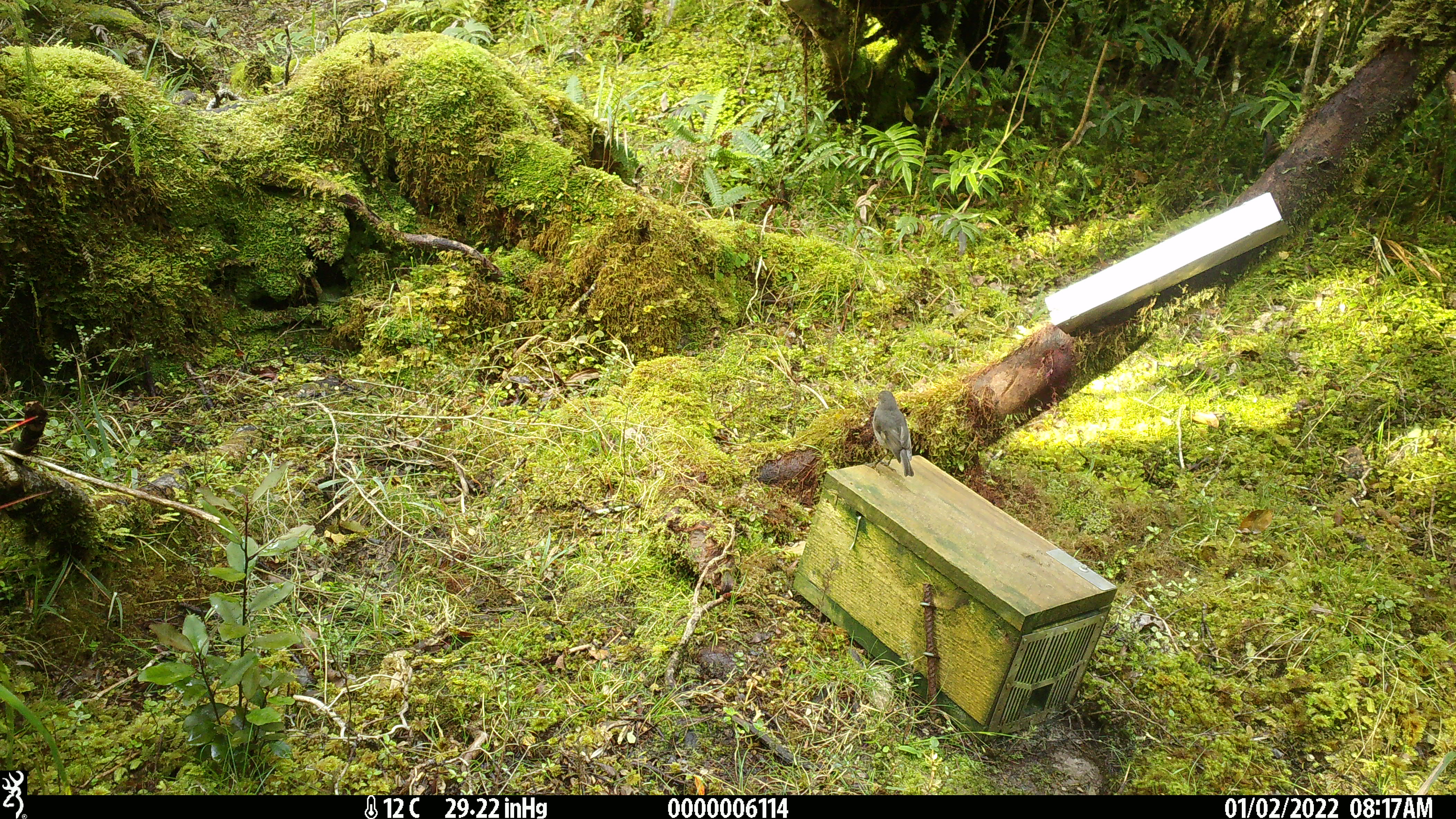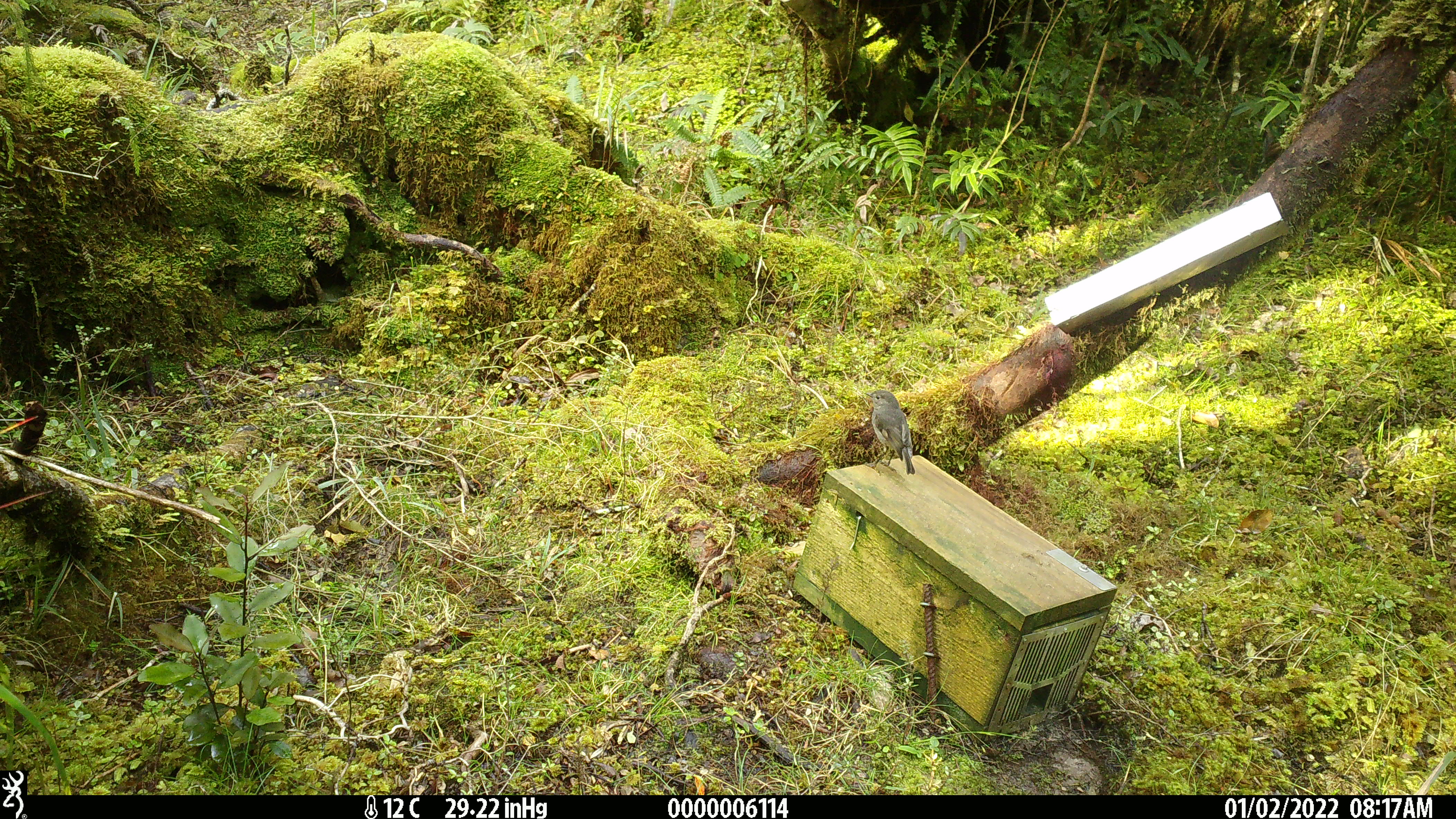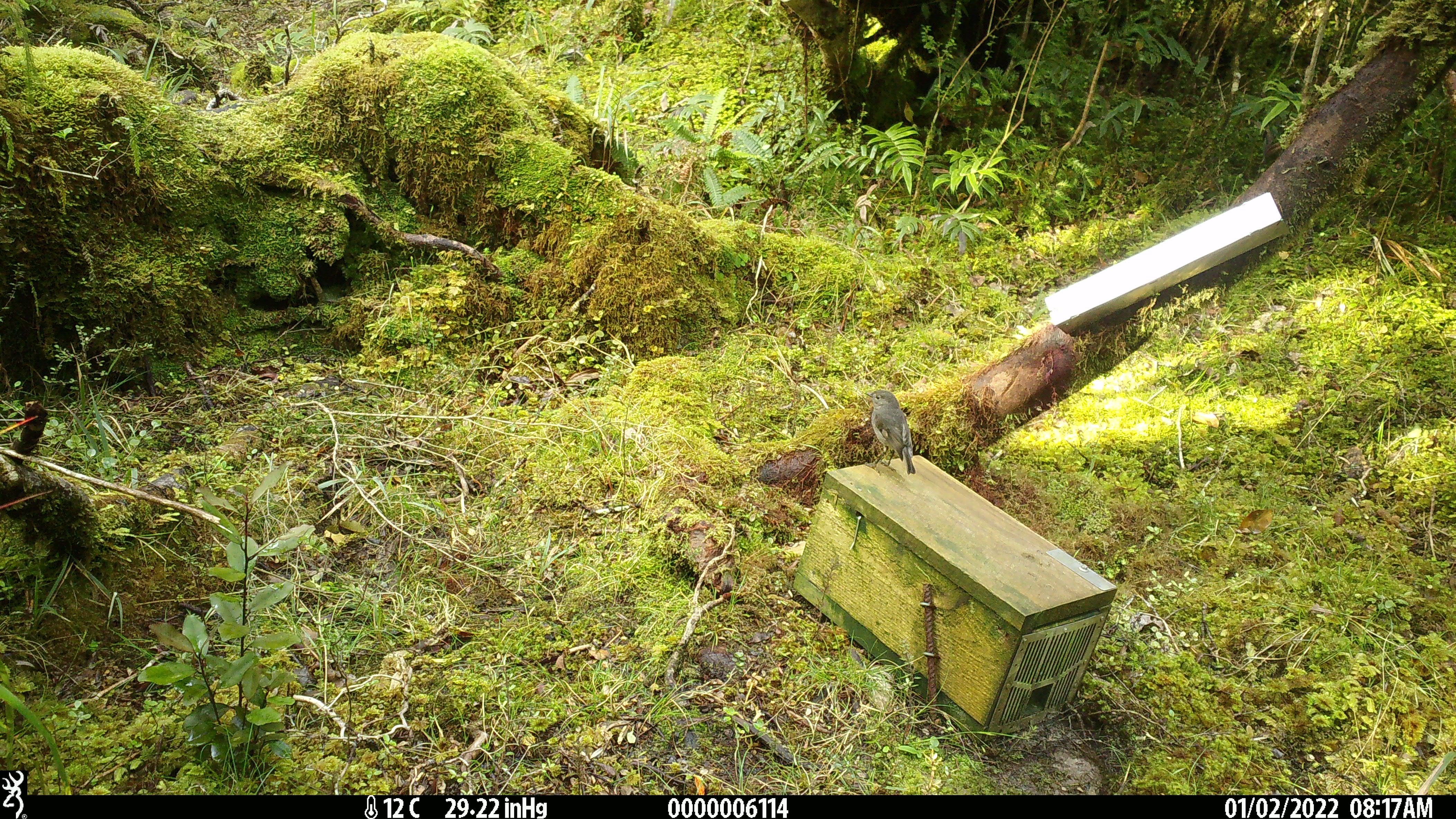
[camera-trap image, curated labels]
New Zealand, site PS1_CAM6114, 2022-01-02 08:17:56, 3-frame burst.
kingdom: Animalia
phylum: Chordata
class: Aves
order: Passeriformes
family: Petroicidae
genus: Petroica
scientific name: Petroica australis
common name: new zealand robin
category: robin